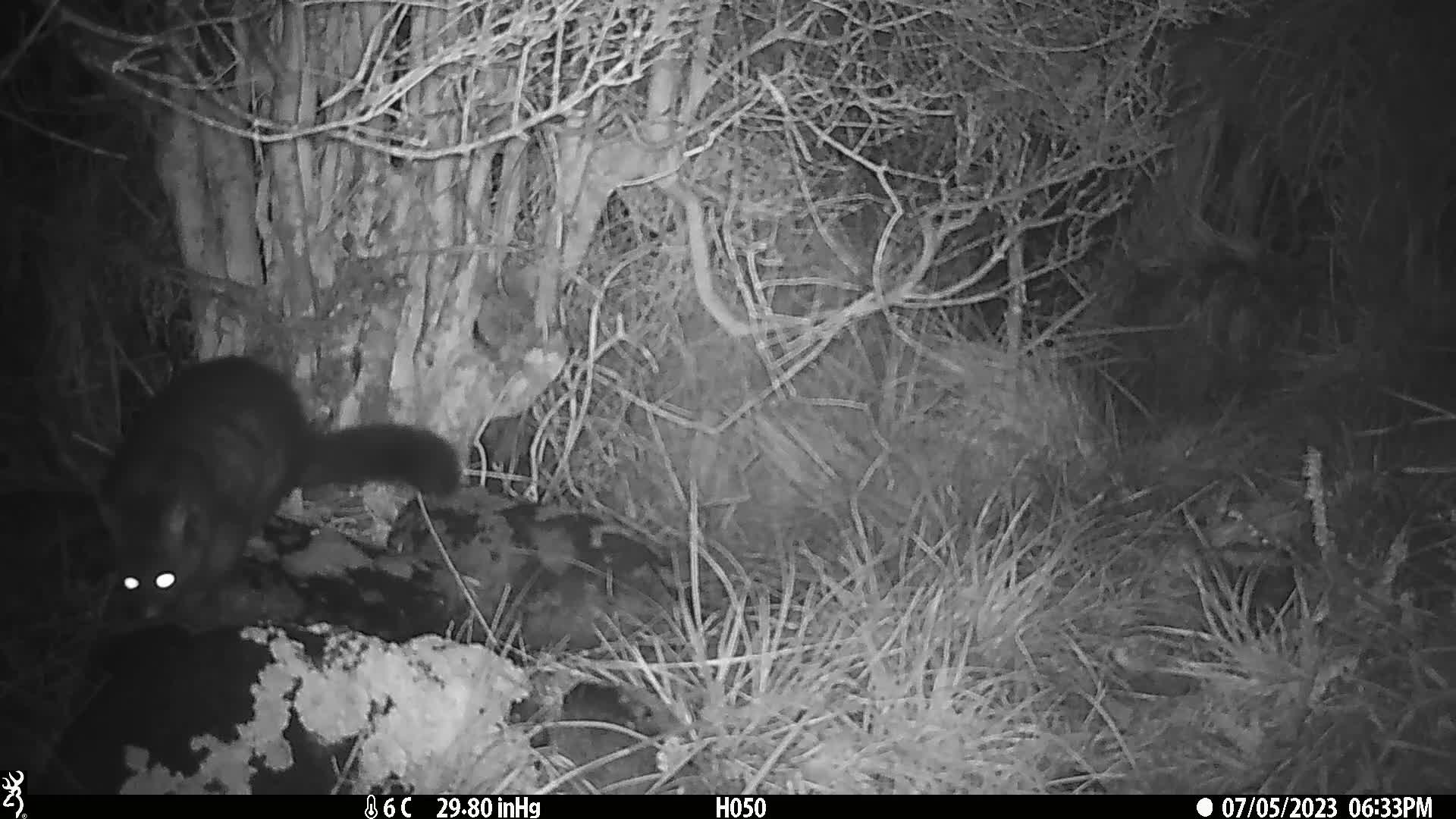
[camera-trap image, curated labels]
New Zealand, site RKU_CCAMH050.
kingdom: Animalia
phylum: Chordata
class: Mammalia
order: Diprotodontia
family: Phalangeridae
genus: Trichosurus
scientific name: Trichosurus vulpecula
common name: common brushtail possum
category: possum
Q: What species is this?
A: Possum (common brushtail possum) (Trichosurus vulpecula).